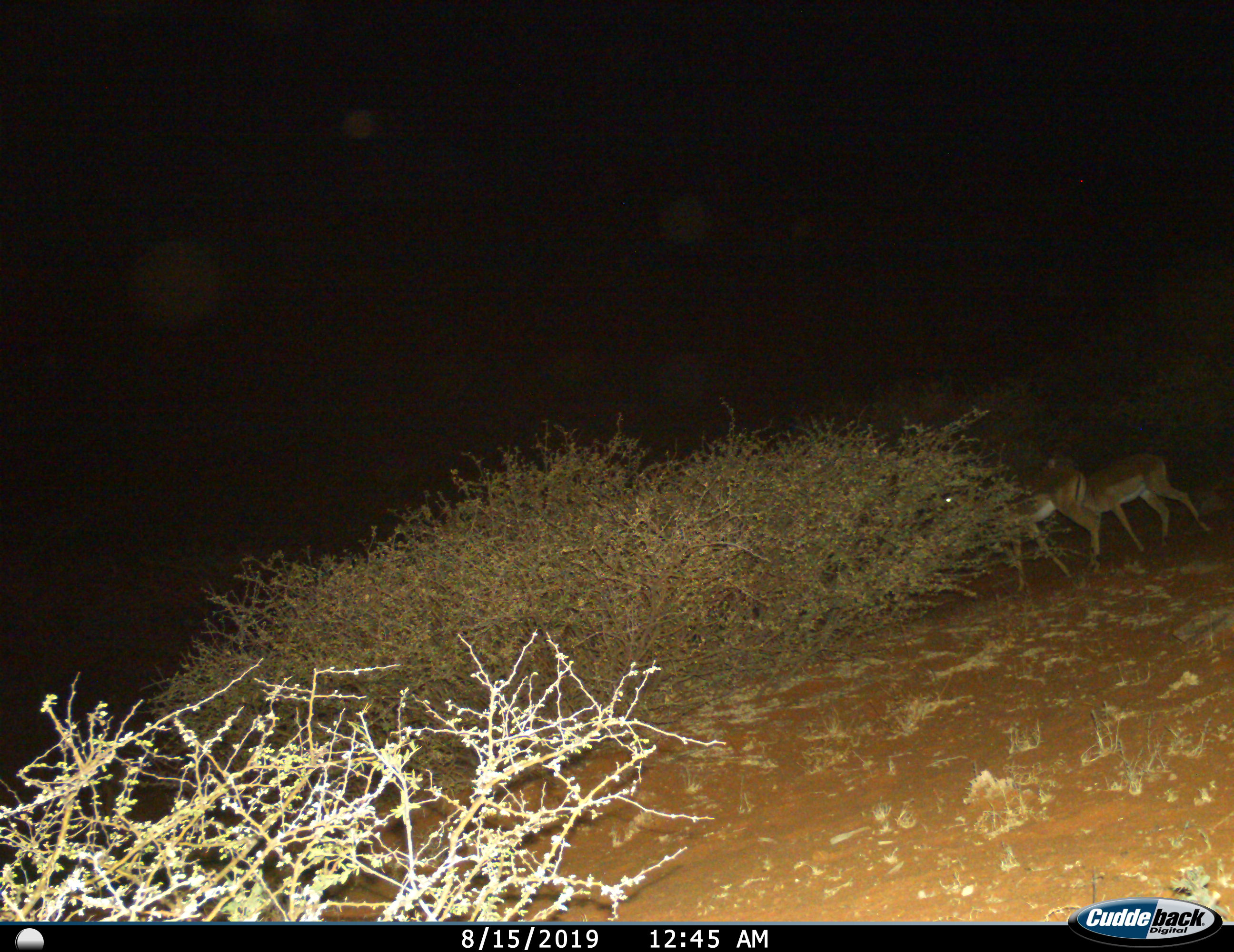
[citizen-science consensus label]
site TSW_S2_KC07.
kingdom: Animalia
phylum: Chordata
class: Mammalia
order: Artiodactyla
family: Bovidae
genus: Aepyceros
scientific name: Aepyceros melampus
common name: impala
Impala (Aepyceros melampus), count 2. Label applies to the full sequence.